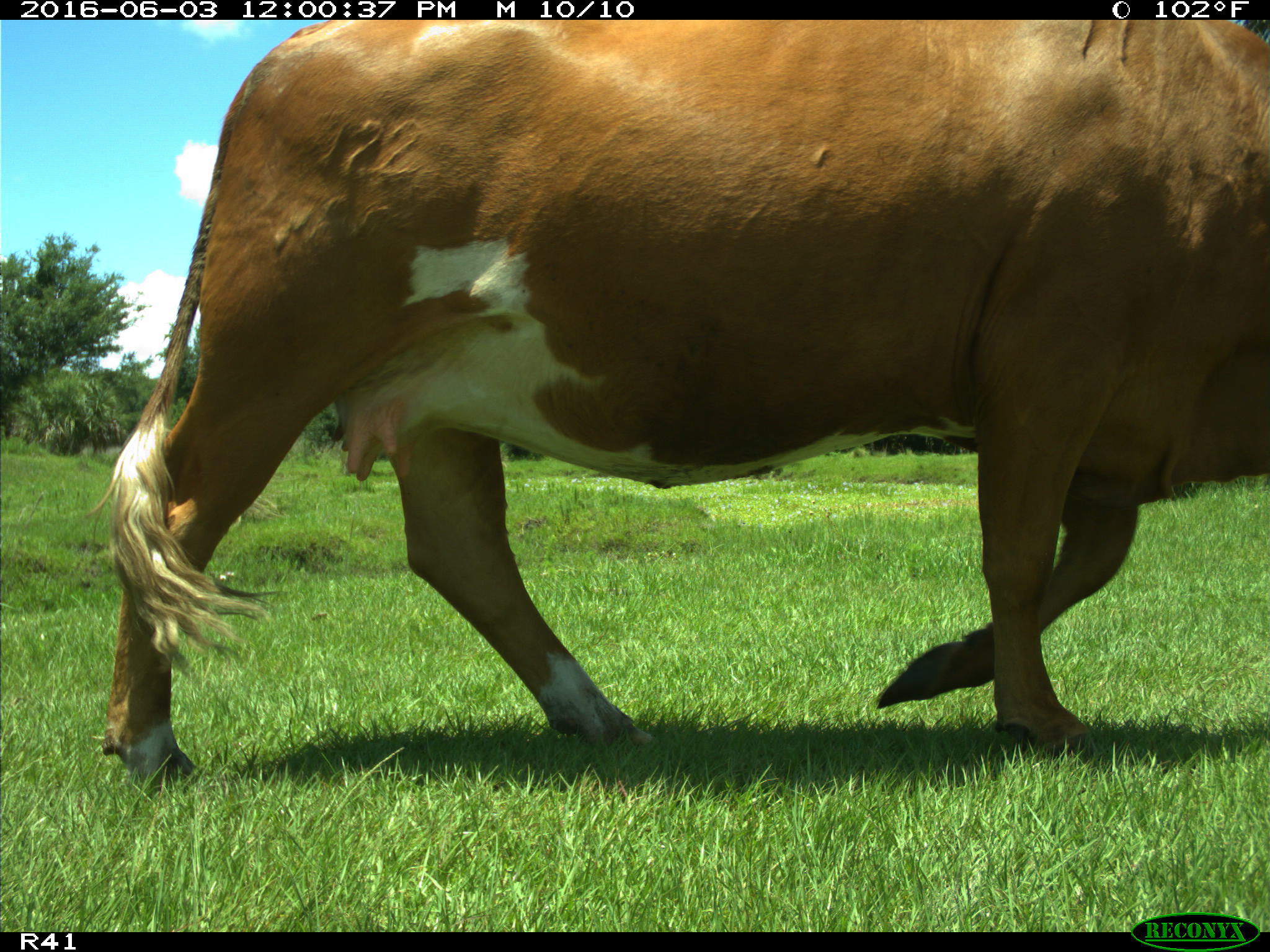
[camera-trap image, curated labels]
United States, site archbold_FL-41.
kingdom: Animalia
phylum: Chordata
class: Mammalia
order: Artiodactyla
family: Bovidae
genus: Bos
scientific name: Bos taurus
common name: domestic cow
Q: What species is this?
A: Bos taurus (domestic cow).